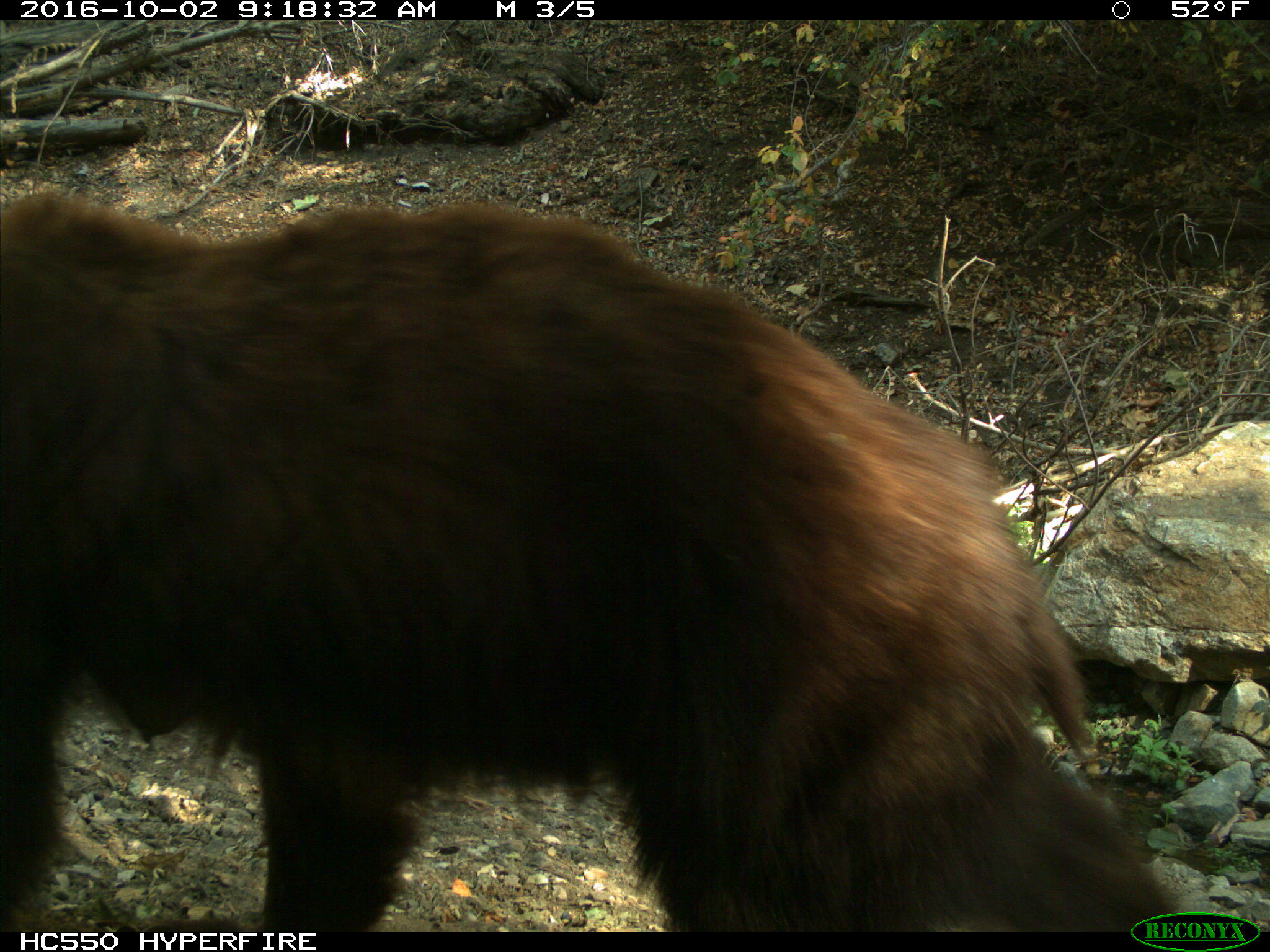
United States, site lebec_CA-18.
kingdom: Animalia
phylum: Chordata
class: Mammalia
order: Carnivora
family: Ursidae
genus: Ursus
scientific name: Ursus americanus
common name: american black bear